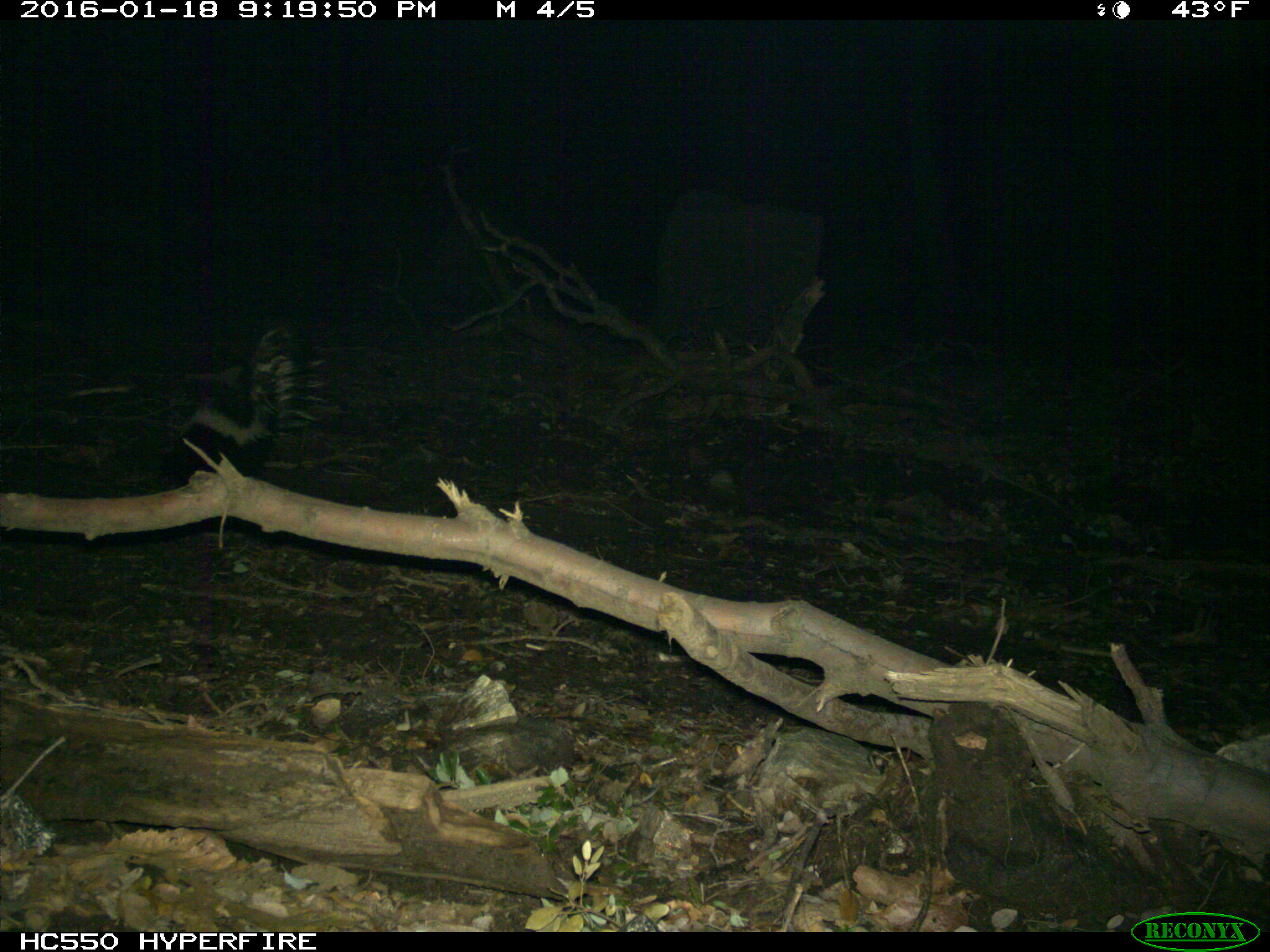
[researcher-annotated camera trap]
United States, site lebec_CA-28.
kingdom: Animalia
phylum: Chordata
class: Mammalia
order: Carnivora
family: Mephitidae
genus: Mephitis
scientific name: Mephitis mephitis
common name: striped skunk